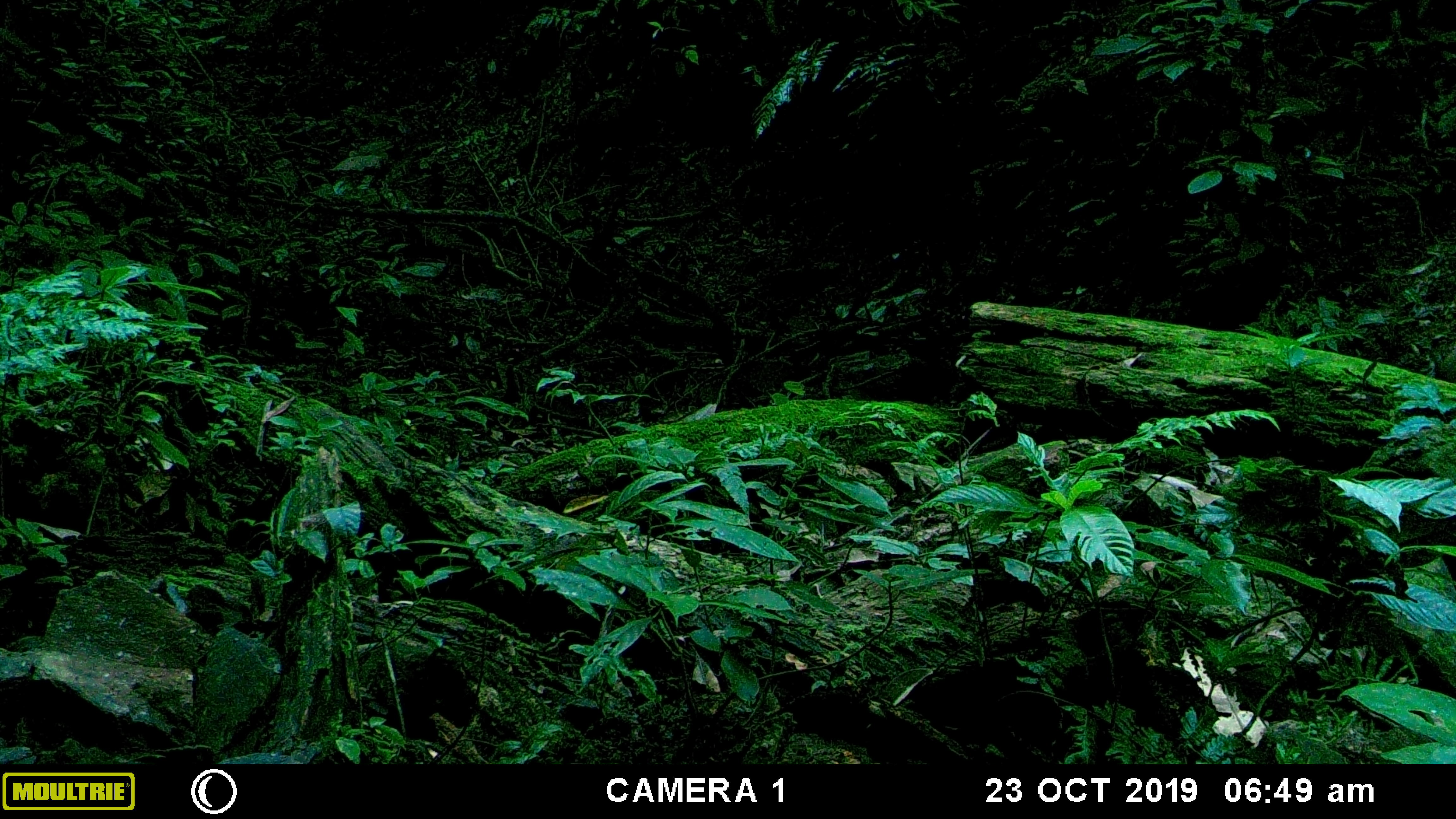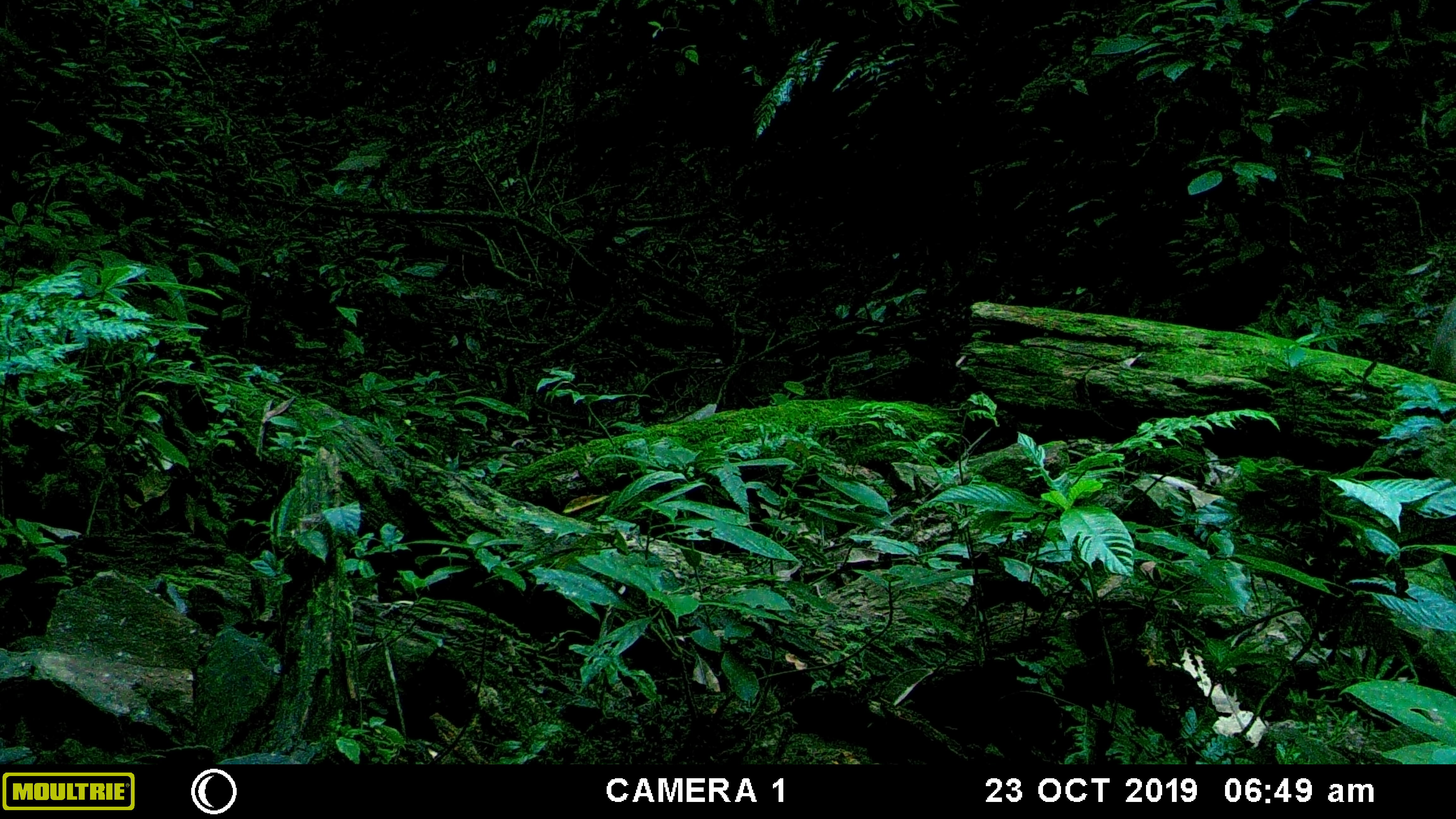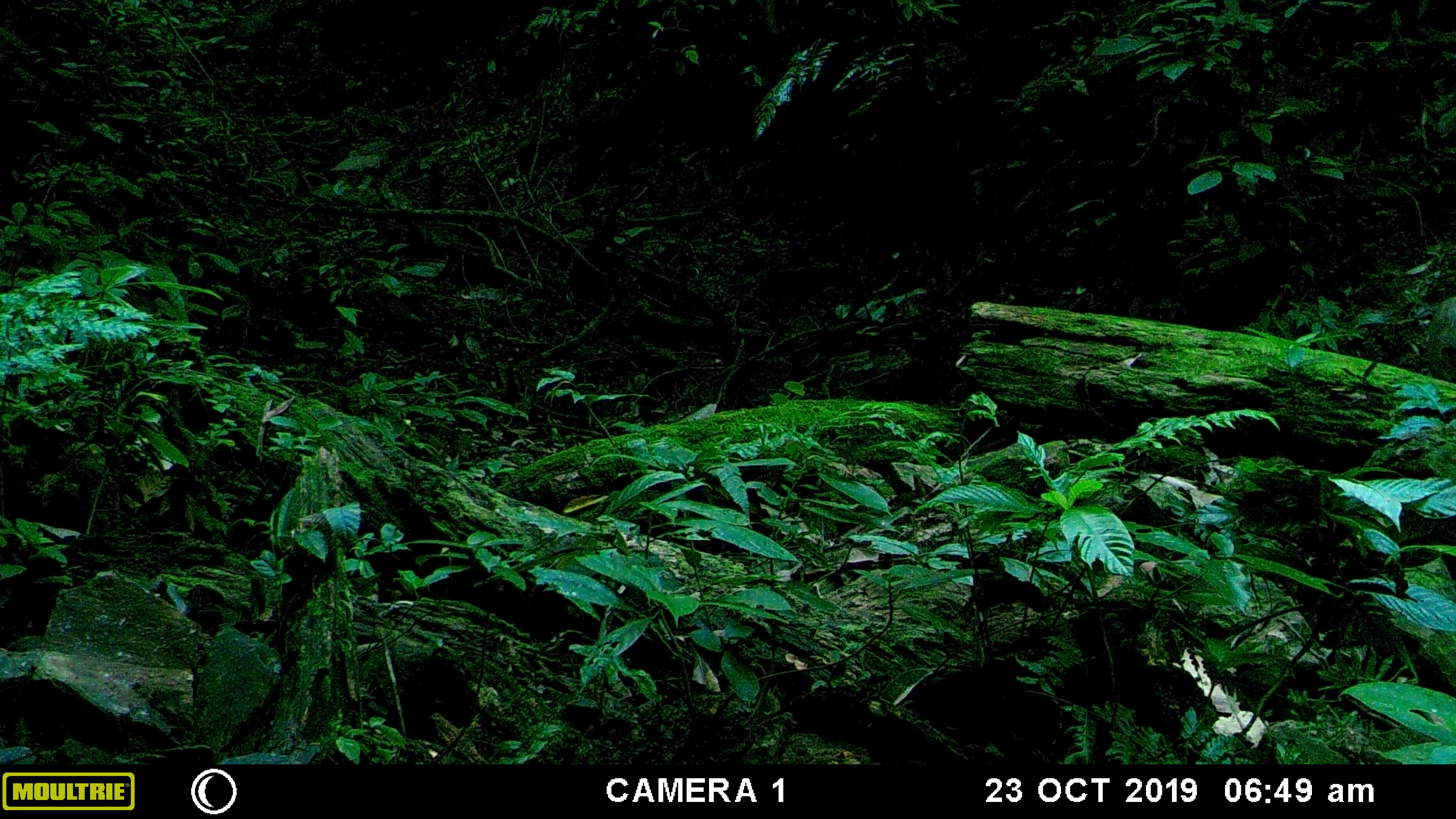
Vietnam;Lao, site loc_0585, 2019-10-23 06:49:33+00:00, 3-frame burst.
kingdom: Animalia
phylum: Chordata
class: Mammalia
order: Artiodactyla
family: Suidae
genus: Sus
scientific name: Sus scrofa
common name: eurasian wild pig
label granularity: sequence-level